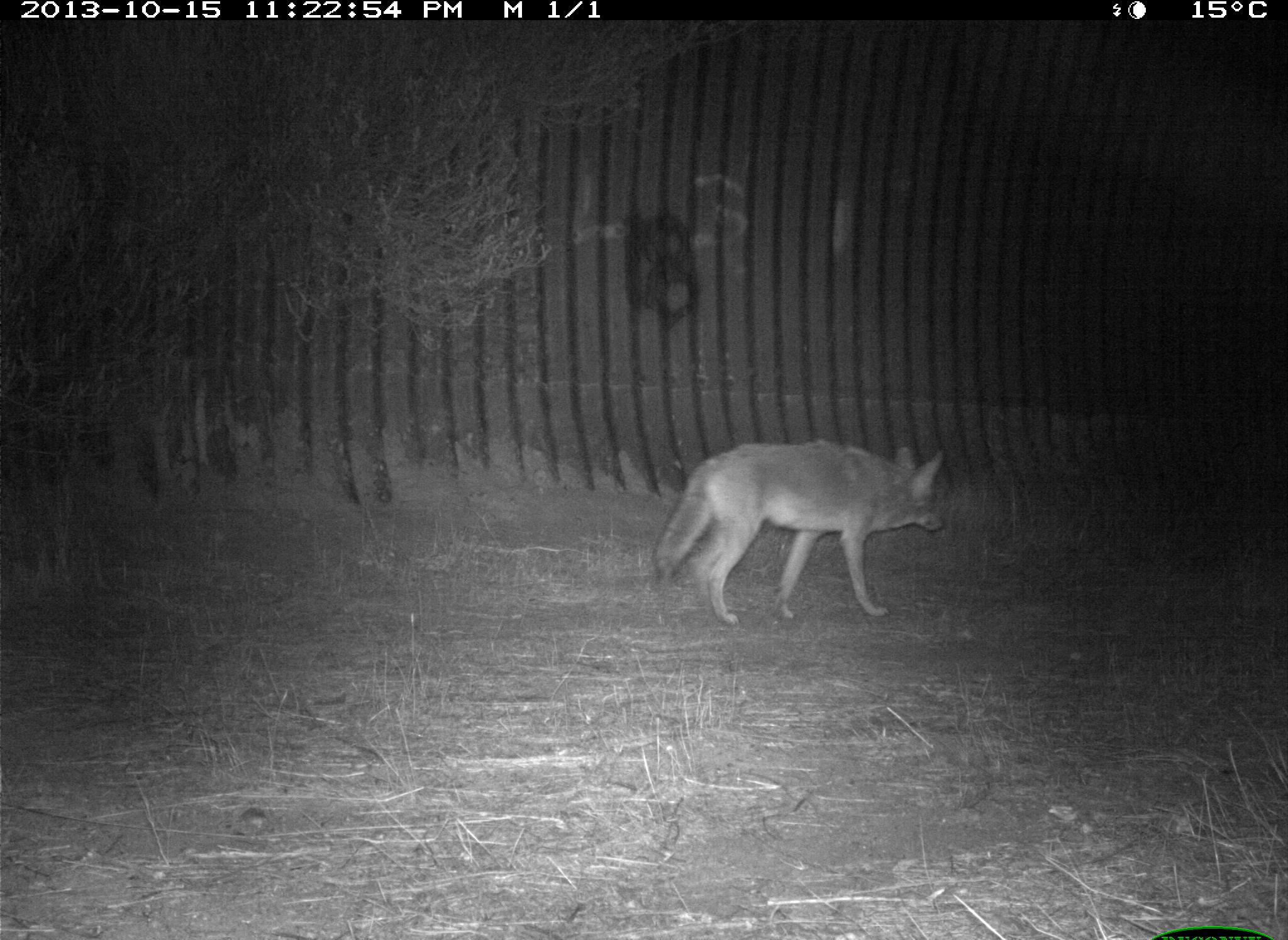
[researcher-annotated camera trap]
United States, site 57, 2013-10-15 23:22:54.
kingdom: Animalia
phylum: Chordata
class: Mammalia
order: Carnivora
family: Canidae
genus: Canis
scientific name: Canis latrans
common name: coyote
Coyote (Canis latrans).